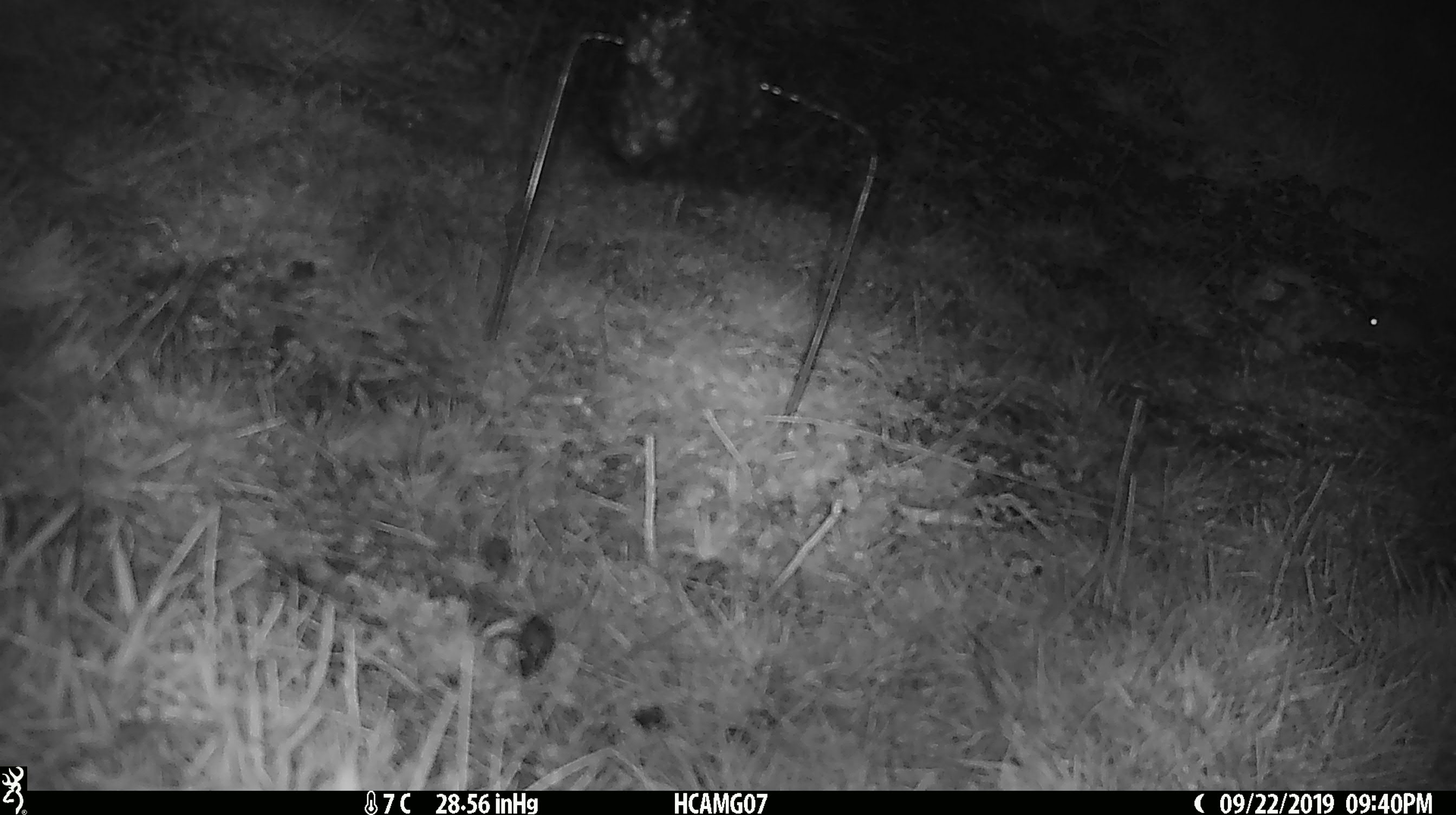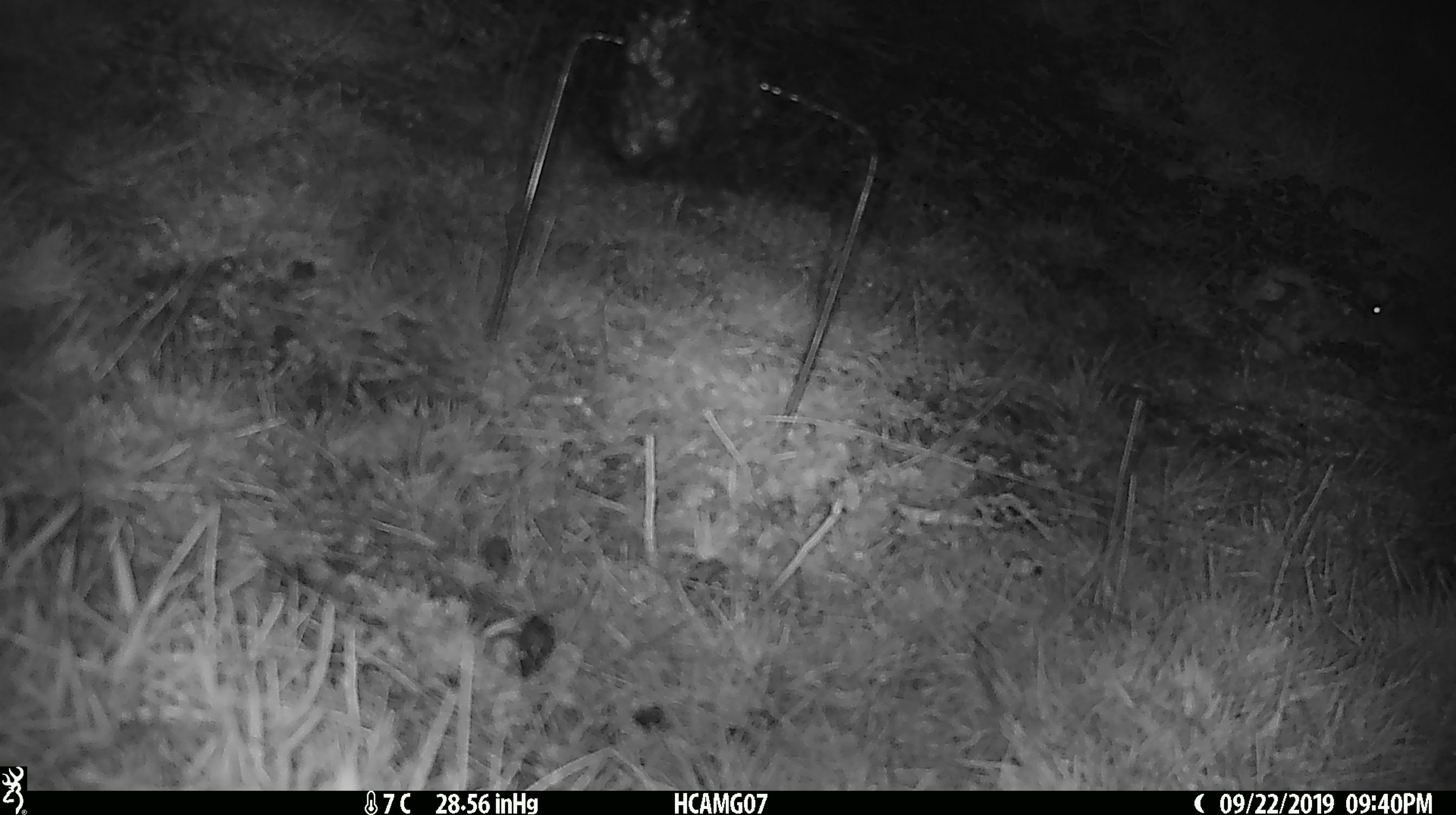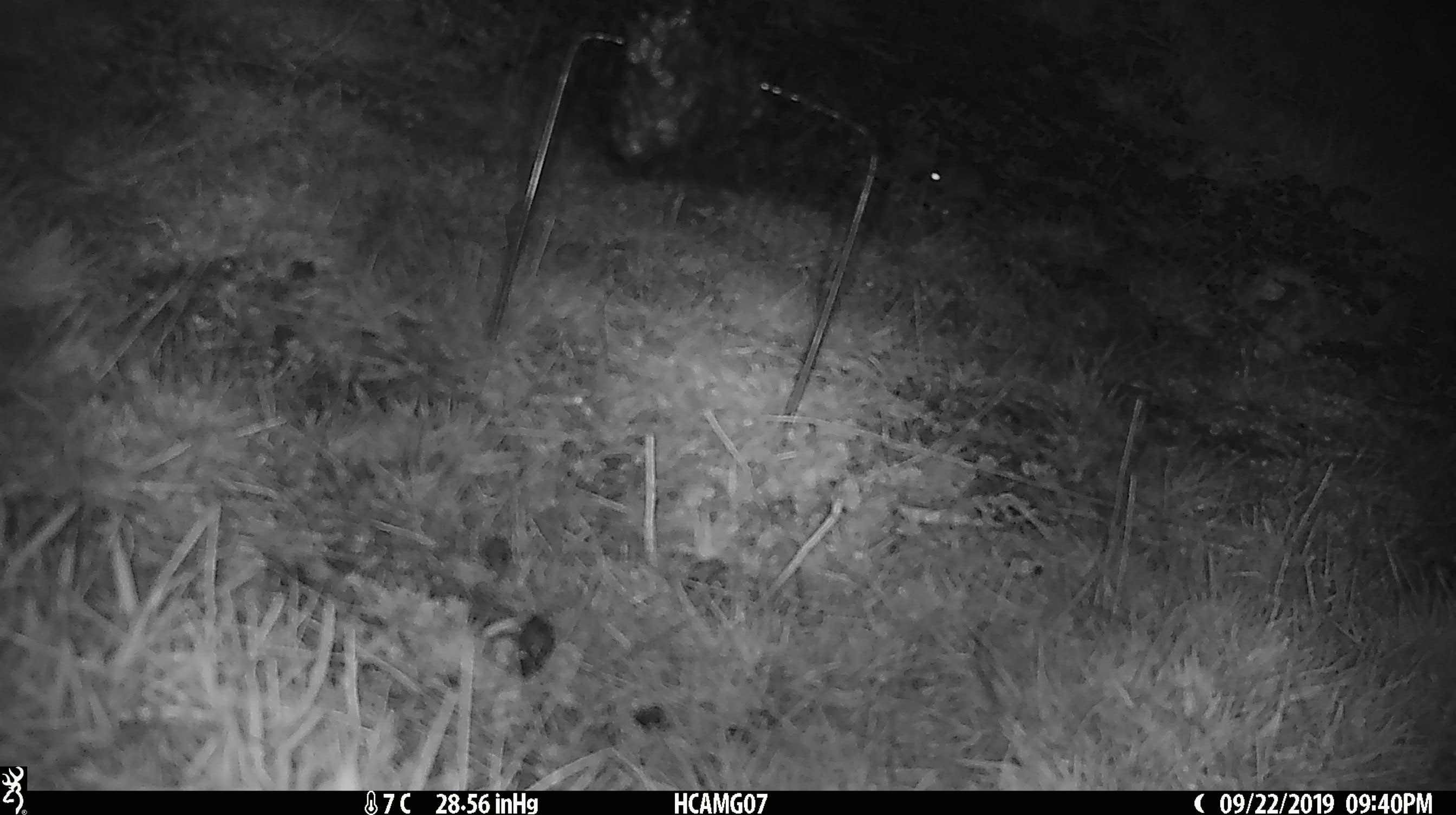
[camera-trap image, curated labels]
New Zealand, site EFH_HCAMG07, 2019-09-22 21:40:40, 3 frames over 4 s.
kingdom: Animalia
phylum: Chordata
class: Mammalia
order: Rodentia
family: Muridae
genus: Mus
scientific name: Mus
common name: mouse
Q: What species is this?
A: Mouse (Mus).